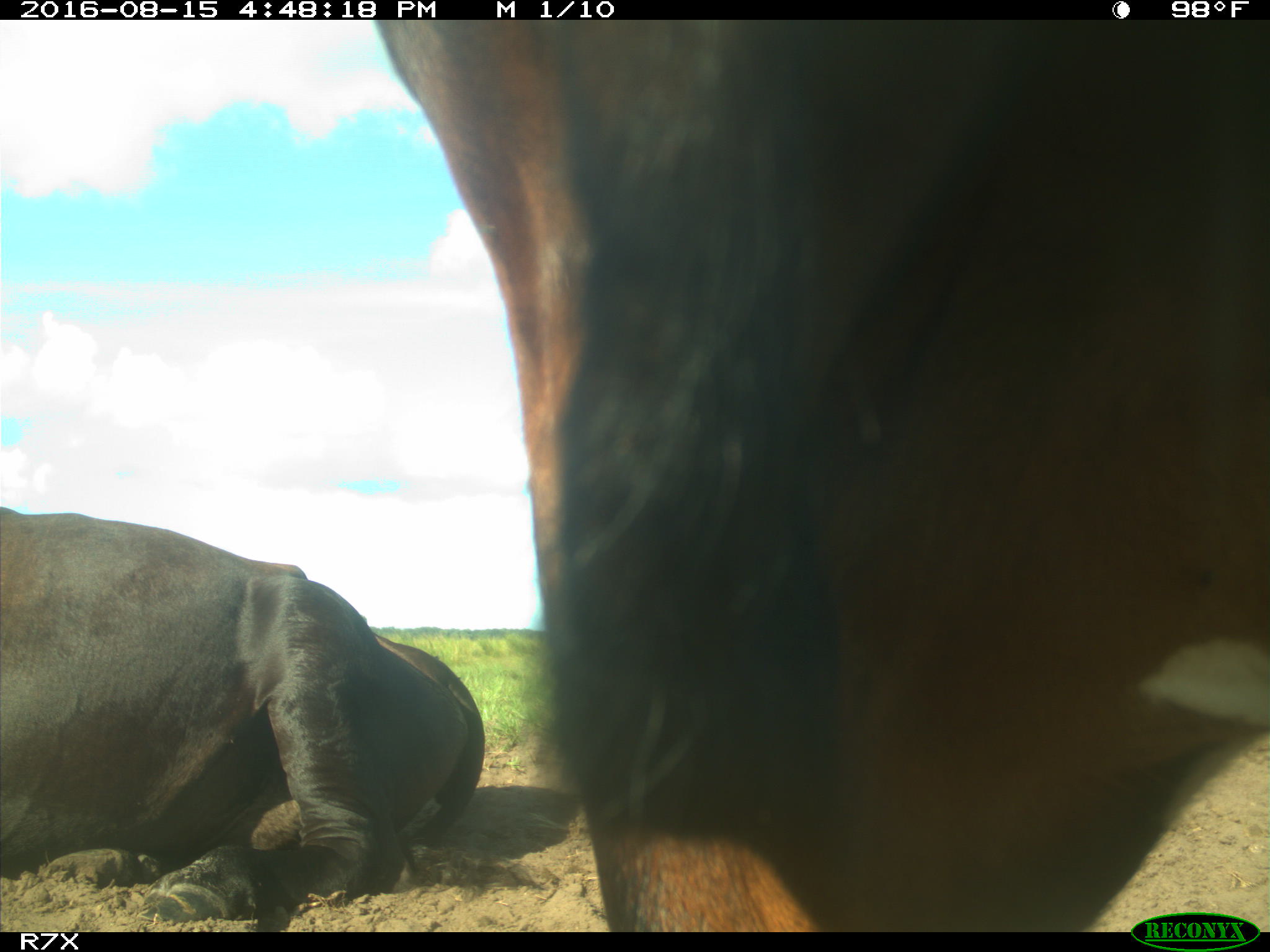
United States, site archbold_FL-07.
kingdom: Animalia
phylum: Chordata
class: Mammalia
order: Artiodactyla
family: Bovidae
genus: Bos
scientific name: Bos taurus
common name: domestic cow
Bos taurus (domestic cow).